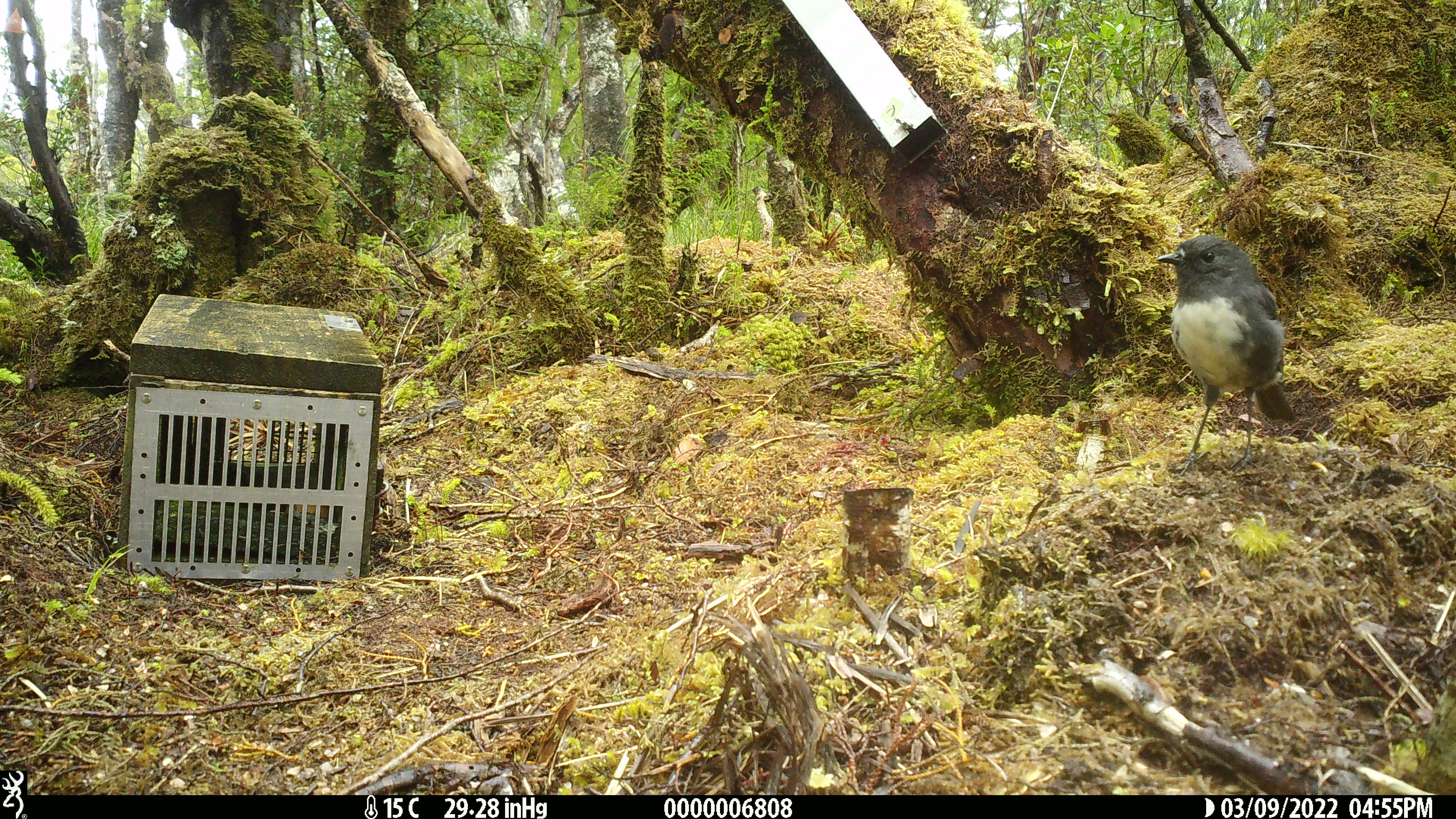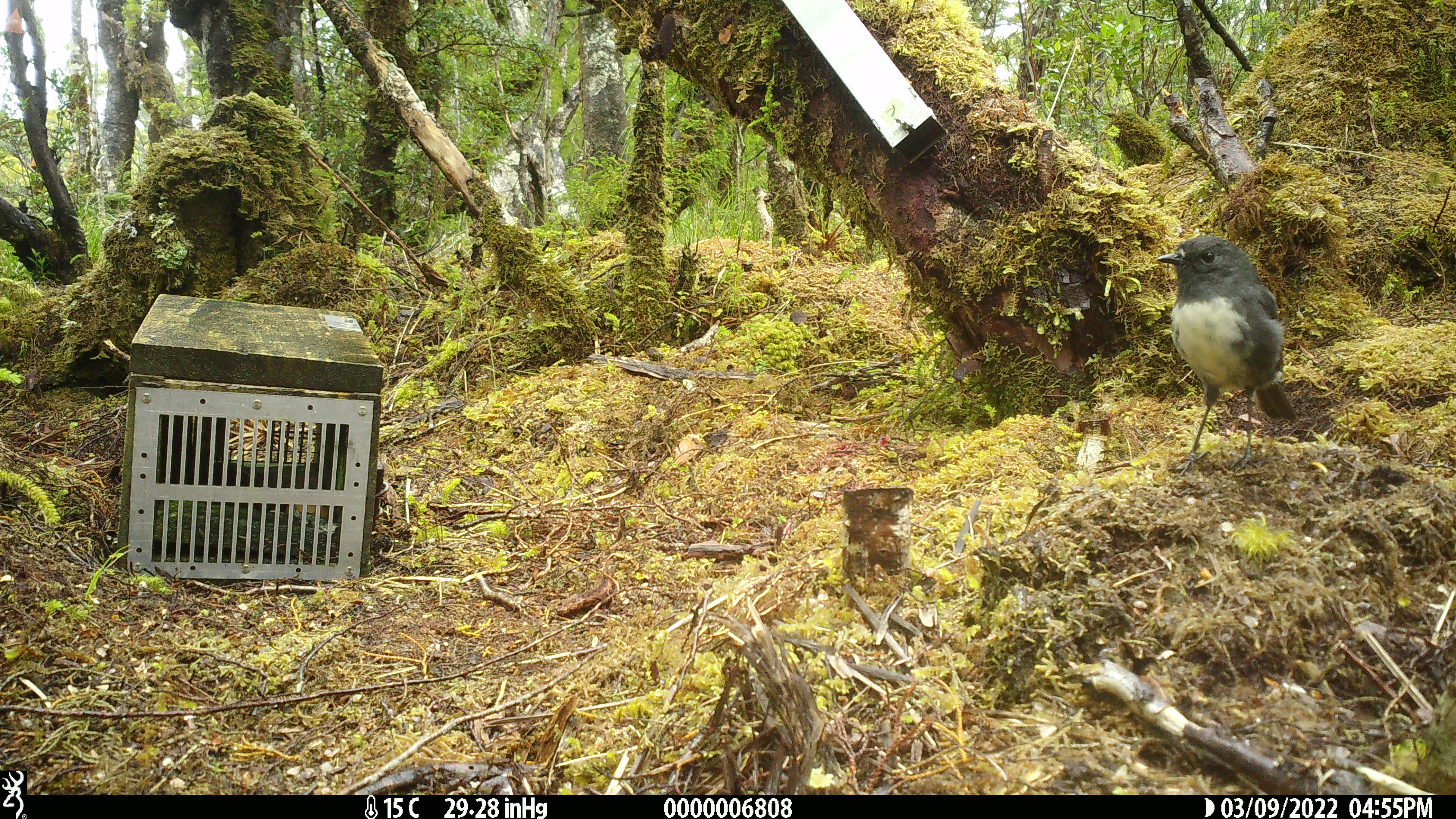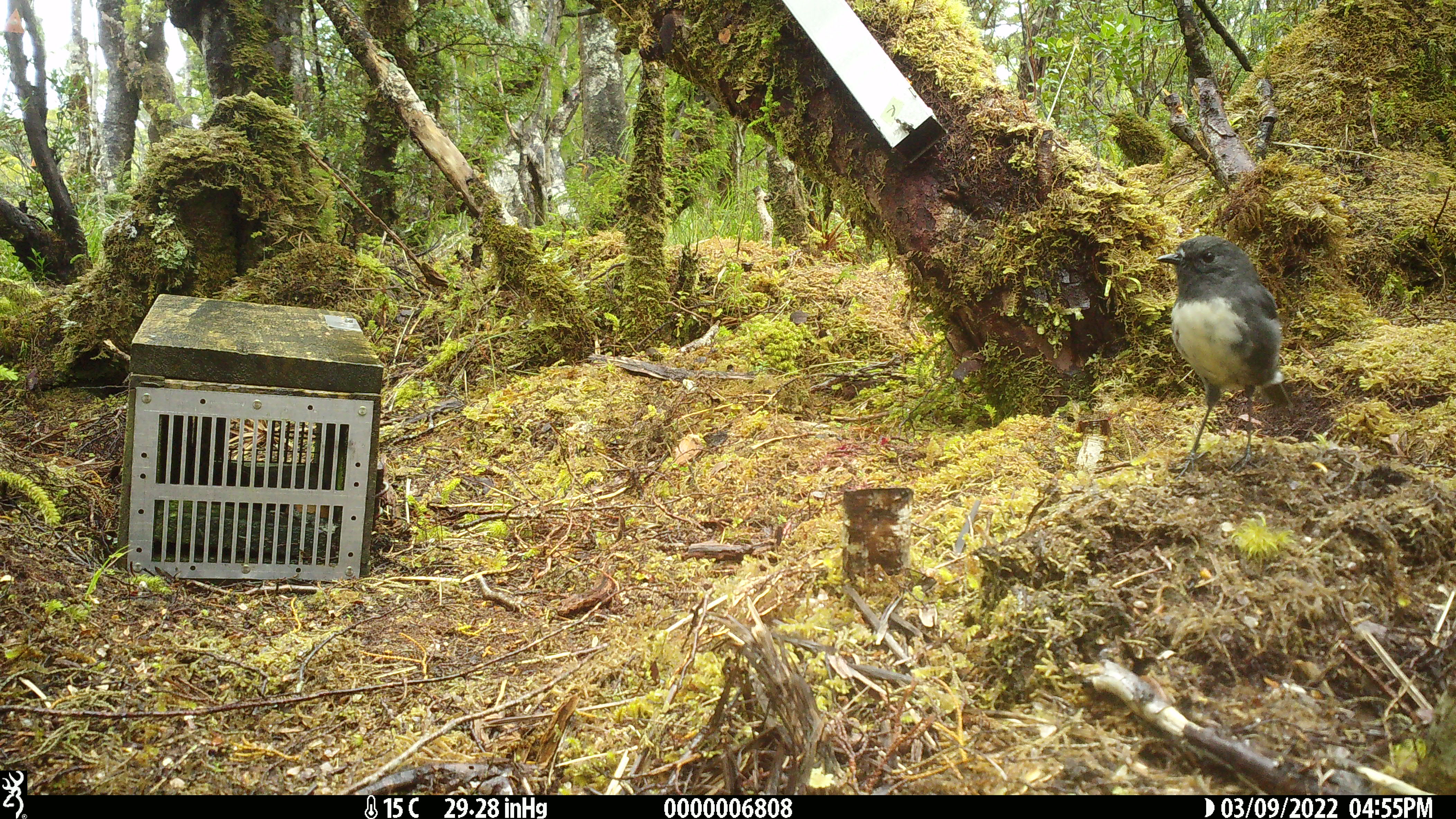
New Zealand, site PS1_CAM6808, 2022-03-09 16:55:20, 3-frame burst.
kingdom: Animalia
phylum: Chordata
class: Aves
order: Passeriformes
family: Petroicidae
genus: Petroica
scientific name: Petroica australis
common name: new zealand robin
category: robin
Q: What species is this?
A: Robin (new zealand robin) (Petroica australis).